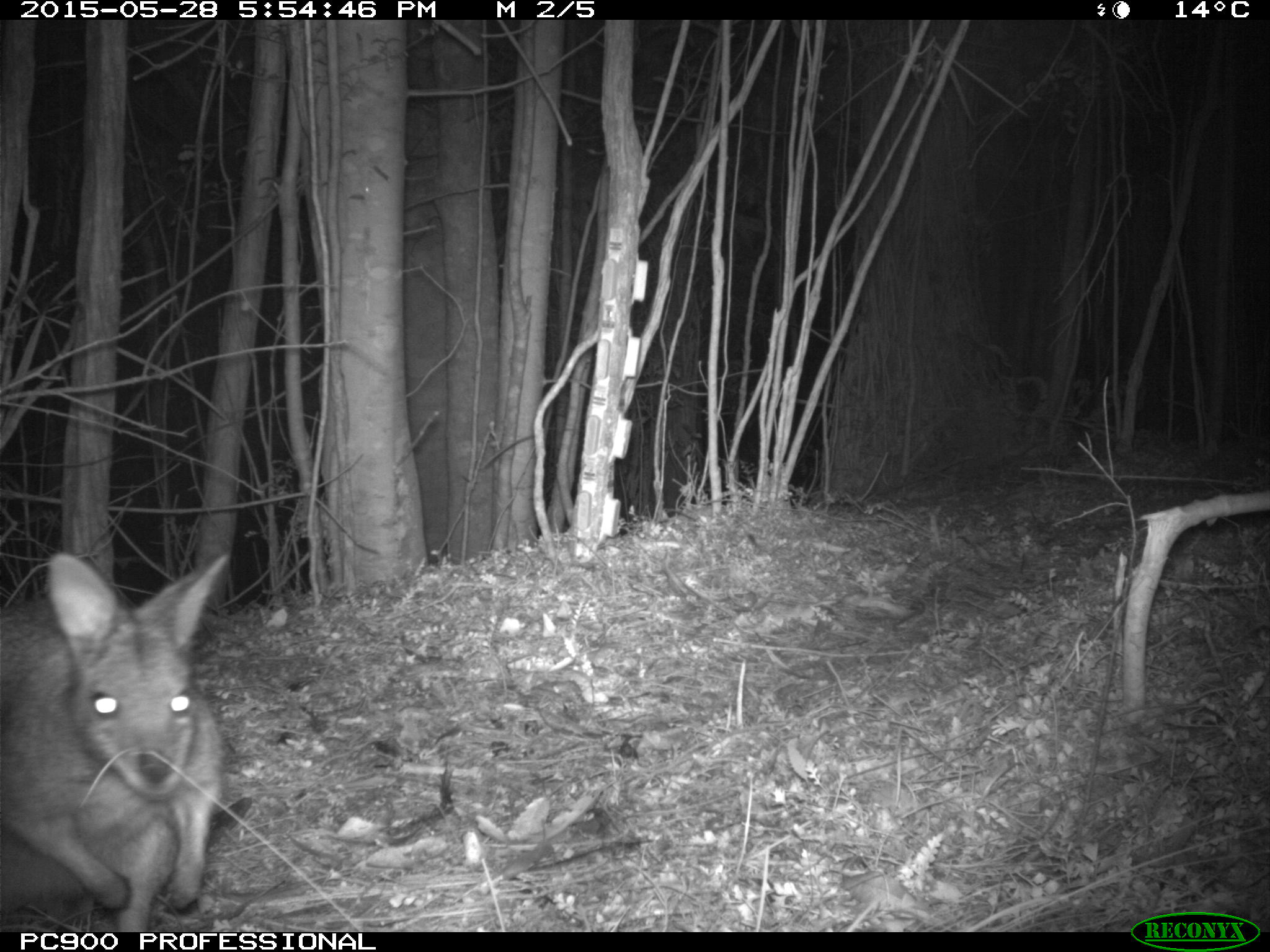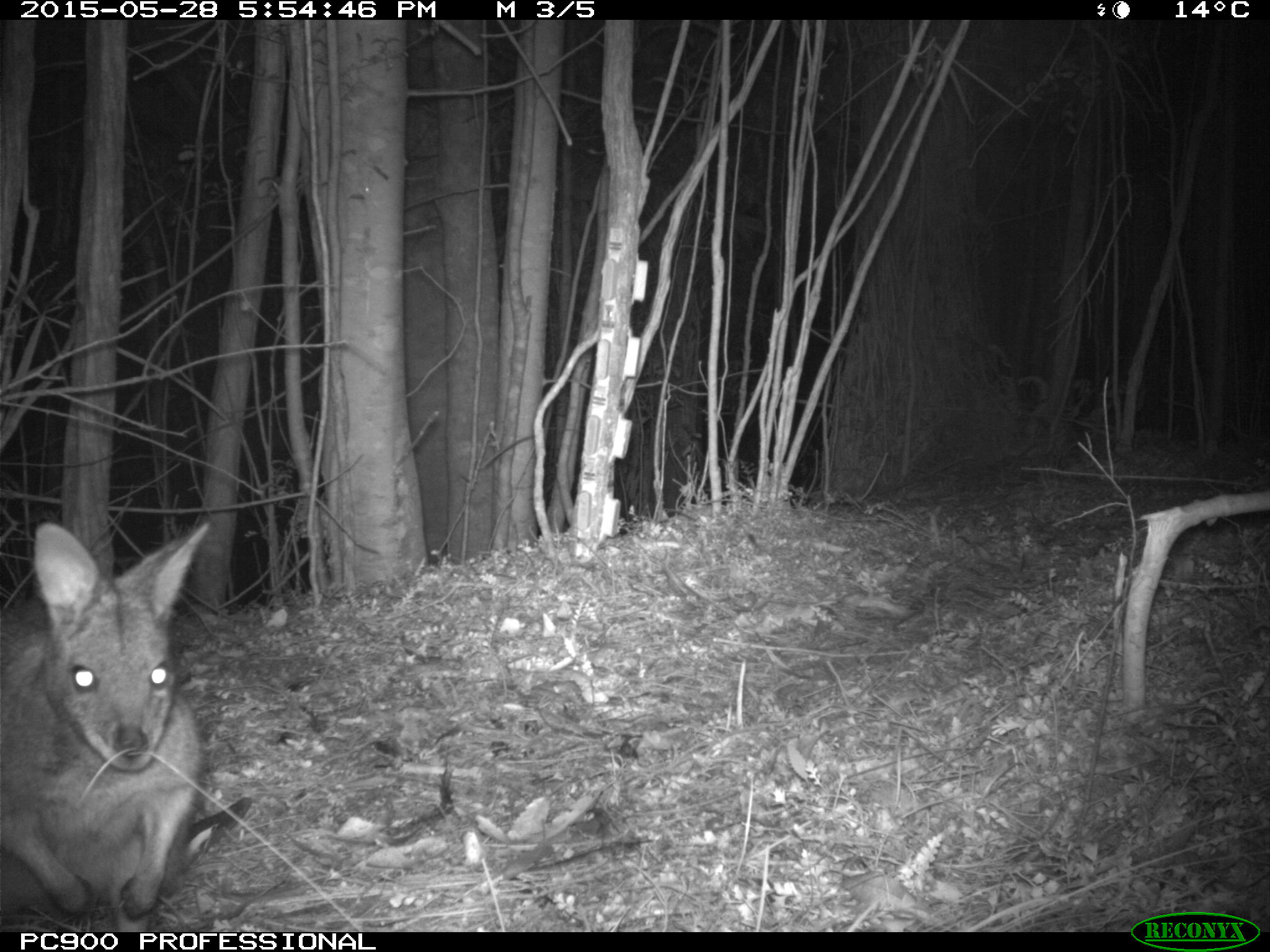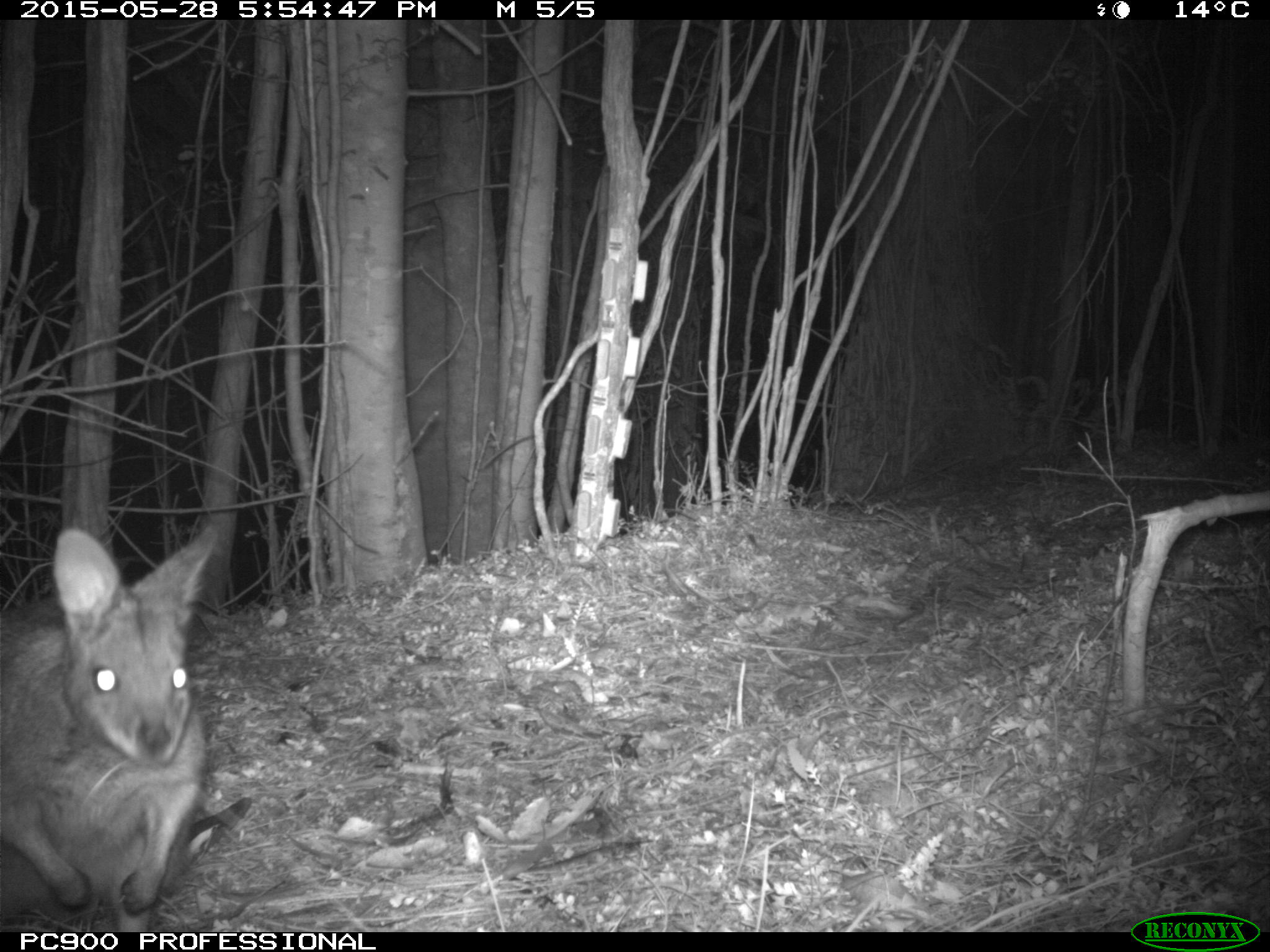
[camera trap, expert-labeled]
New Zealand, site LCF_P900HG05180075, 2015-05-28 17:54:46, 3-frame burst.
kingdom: Animalia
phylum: Chordata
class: Mammalia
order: Diprotodontia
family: Macropodidae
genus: Notamacropus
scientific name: Notamacropus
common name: wallaby